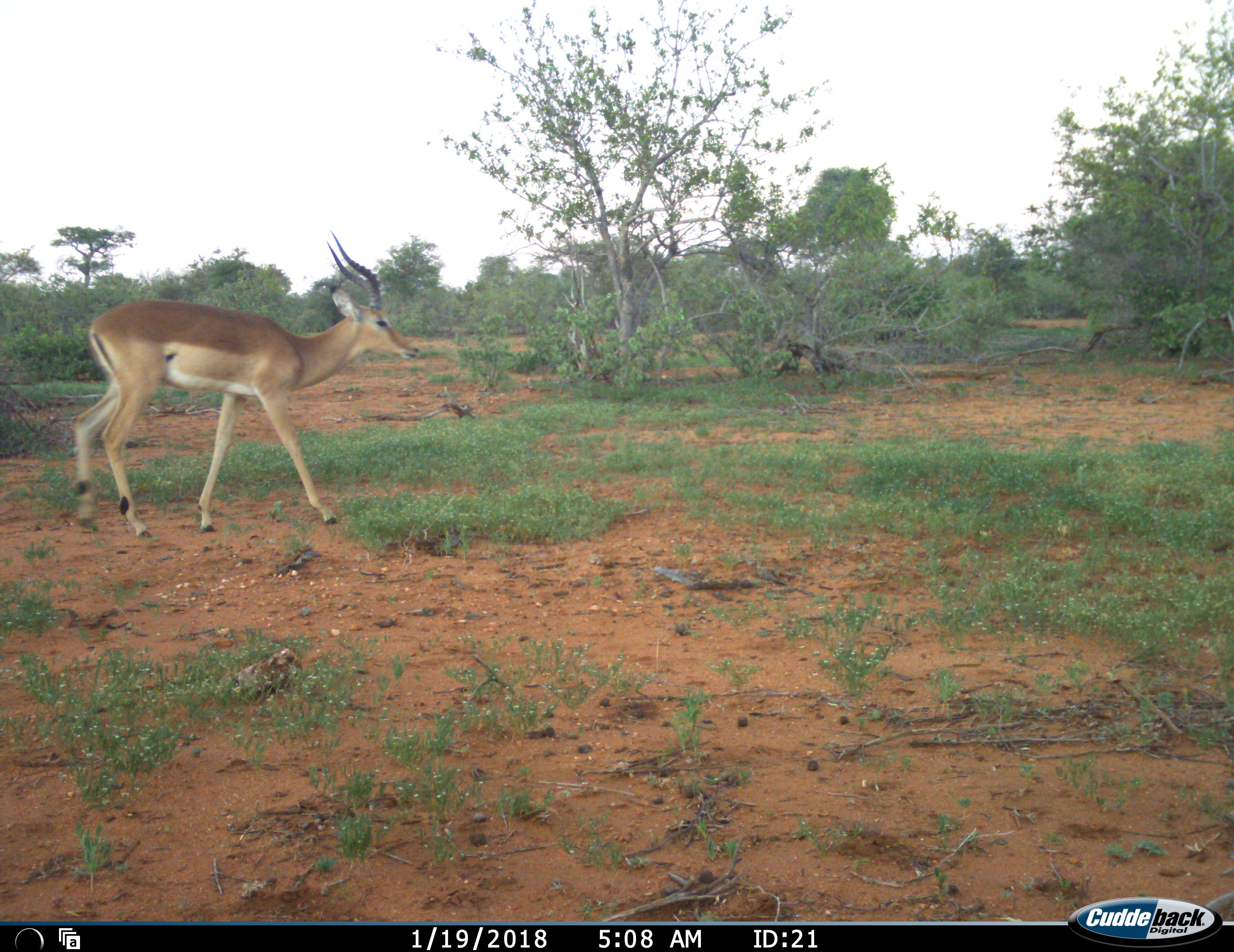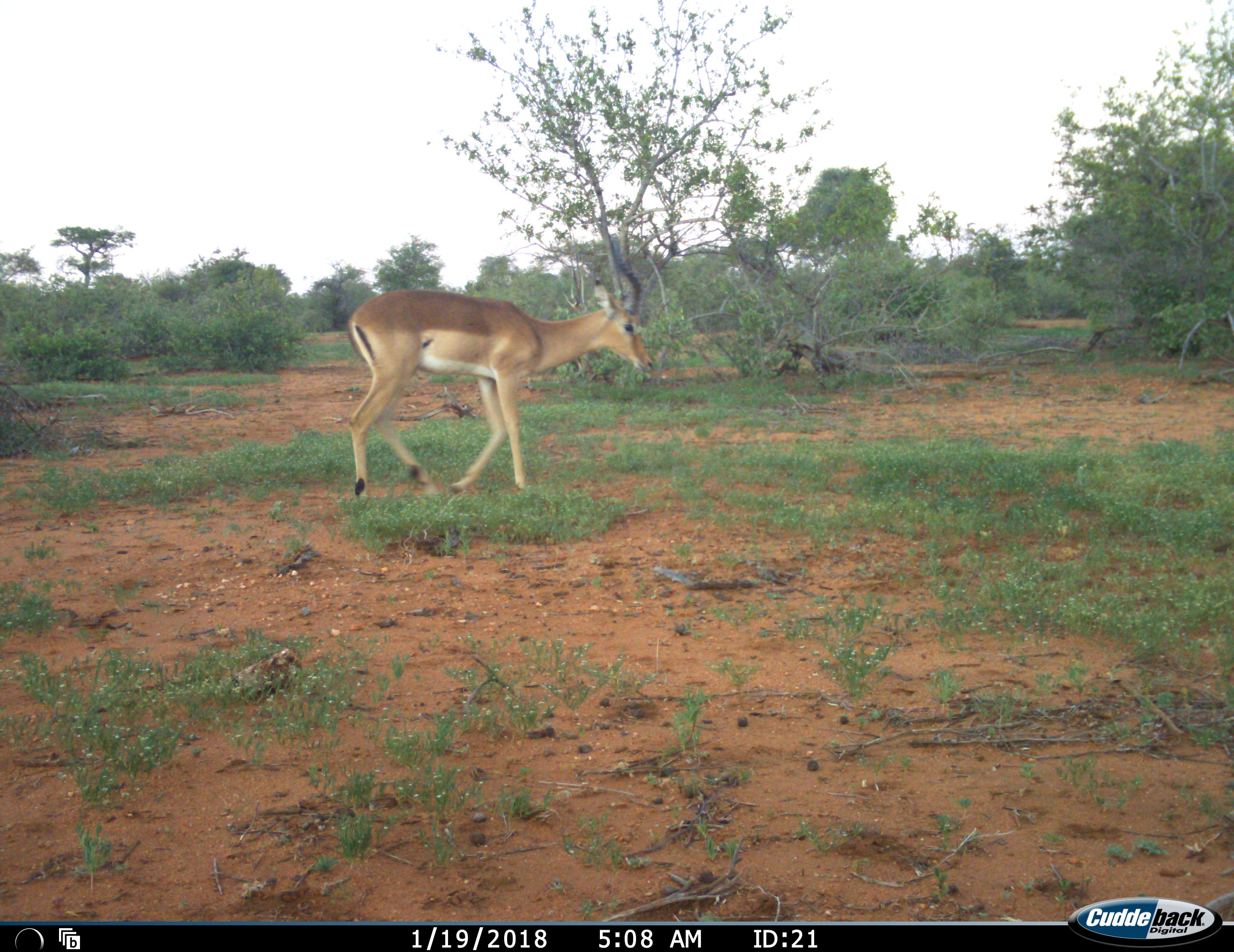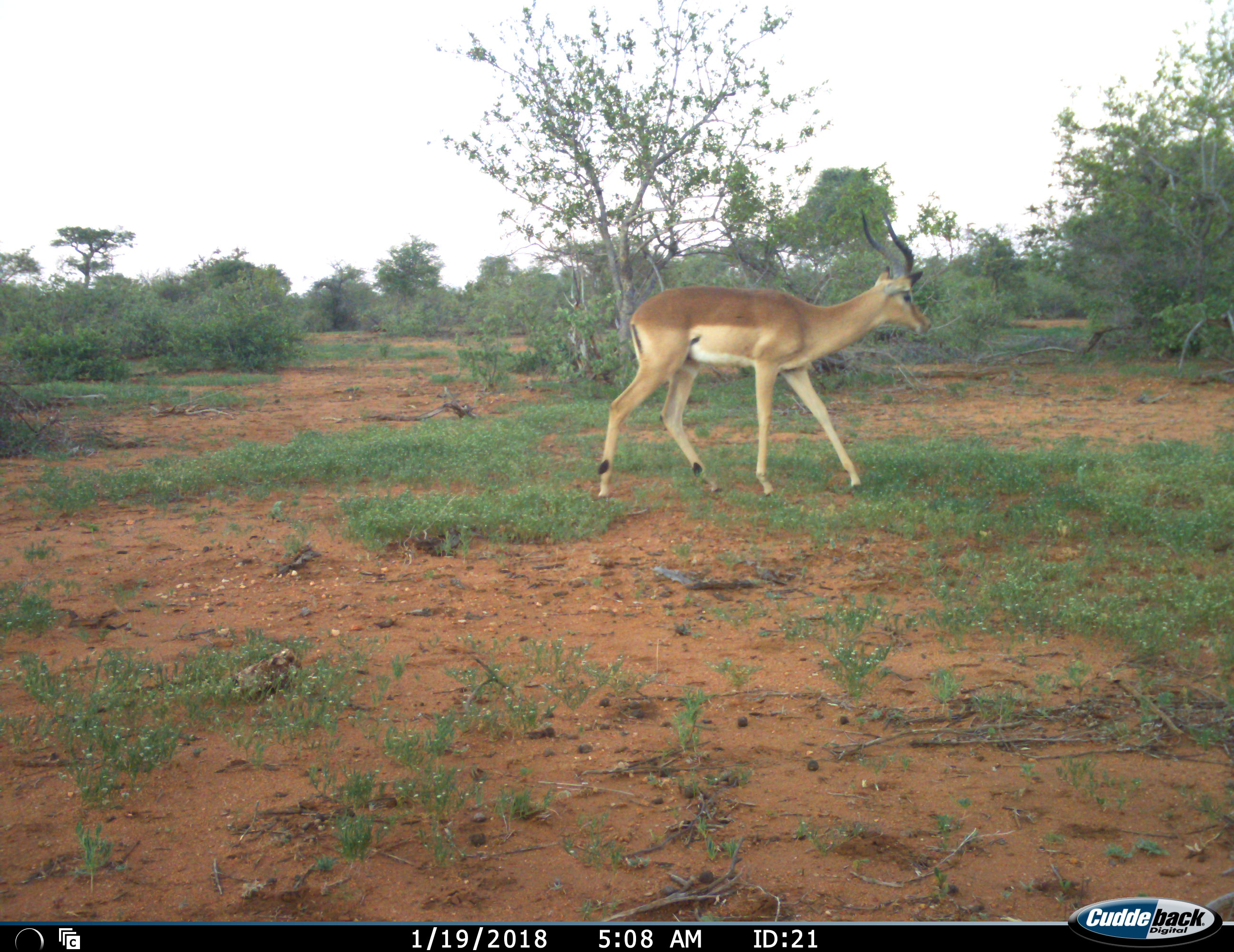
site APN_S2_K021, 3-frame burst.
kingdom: Animalia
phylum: Chordata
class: Mammalia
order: Artiodactyla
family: Bovidae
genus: Aepyceros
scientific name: Aepyceros melampus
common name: impala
Impala (Aepyceros melampus), count 1. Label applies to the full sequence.